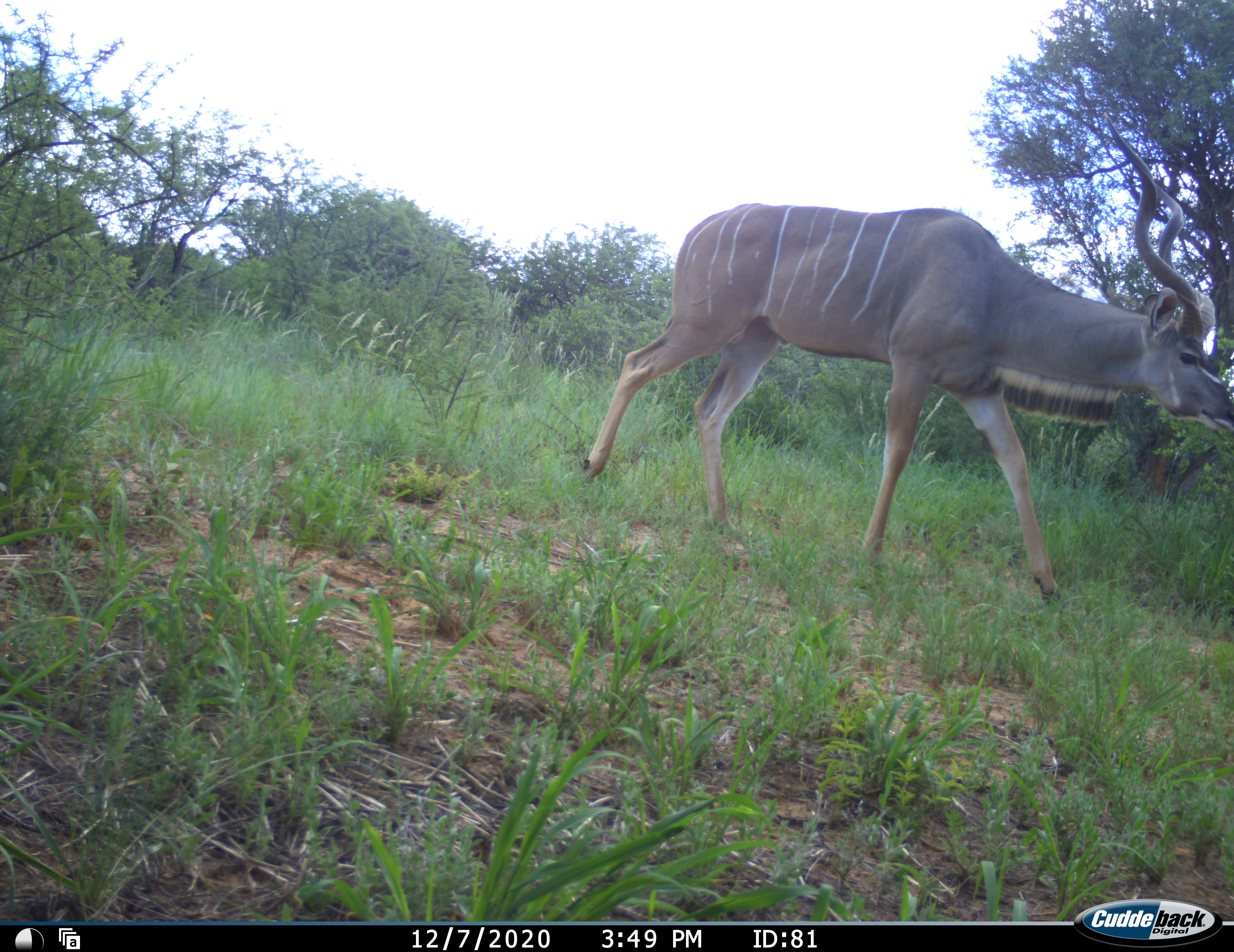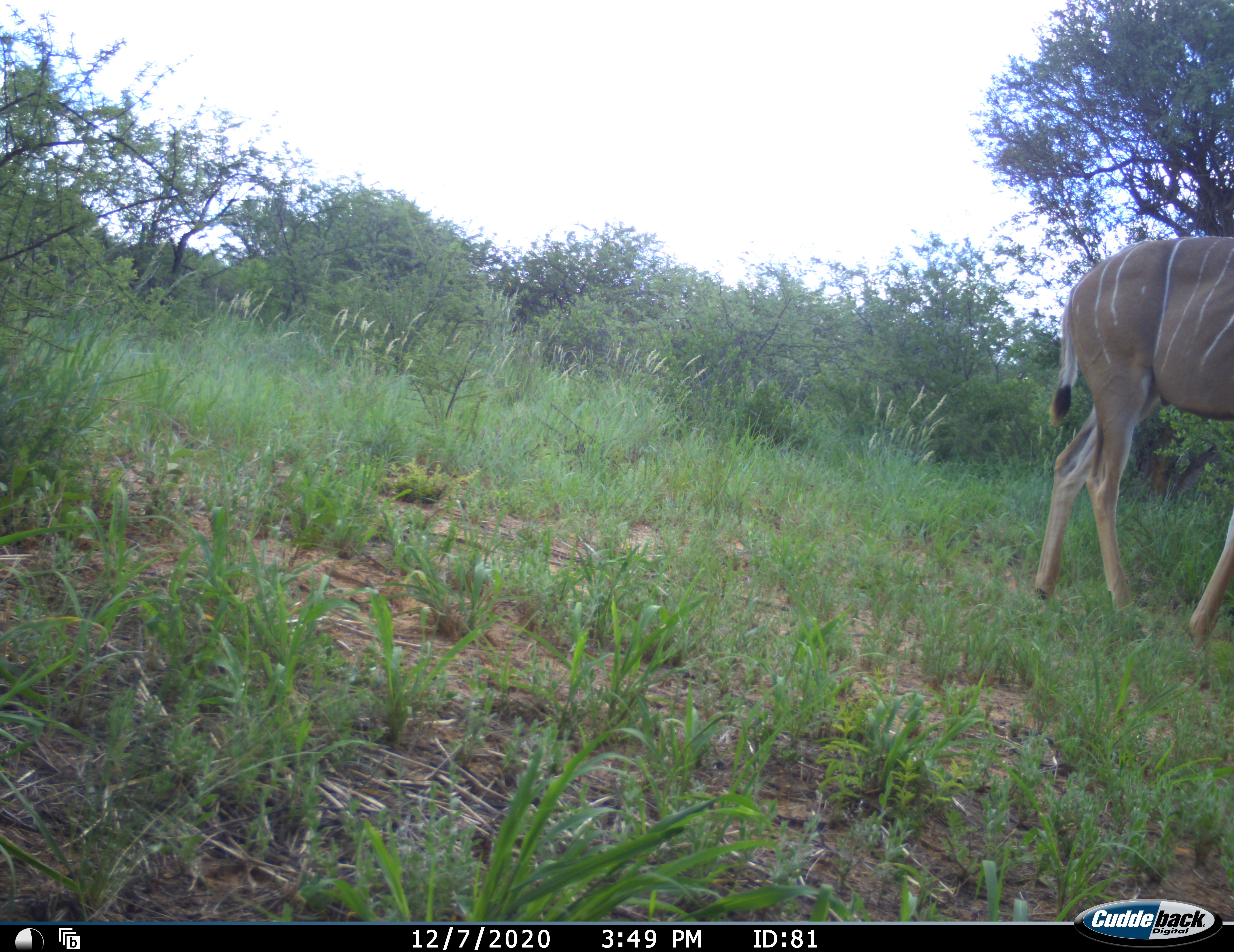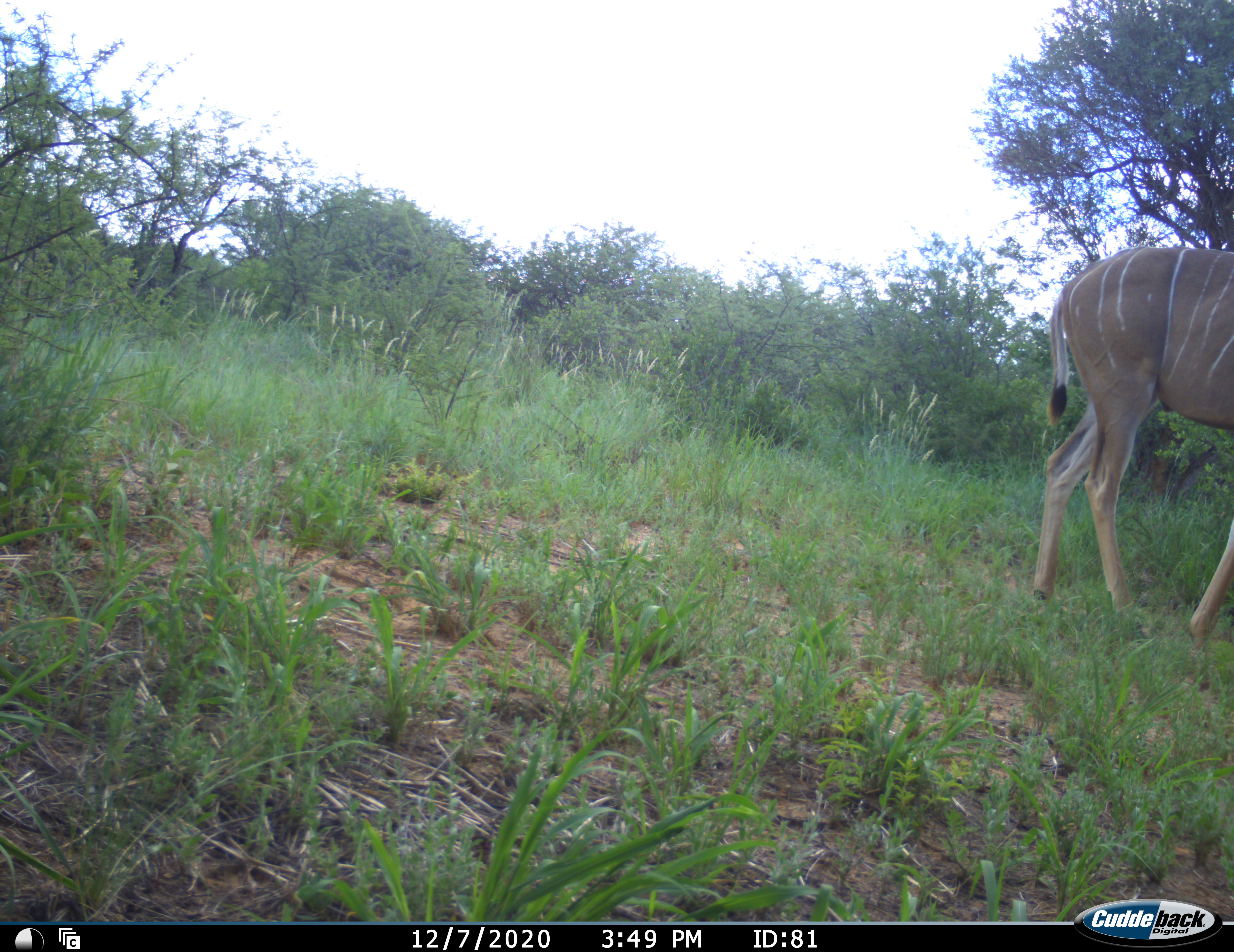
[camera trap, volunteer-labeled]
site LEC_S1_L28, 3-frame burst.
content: unidentified animal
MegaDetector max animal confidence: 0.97